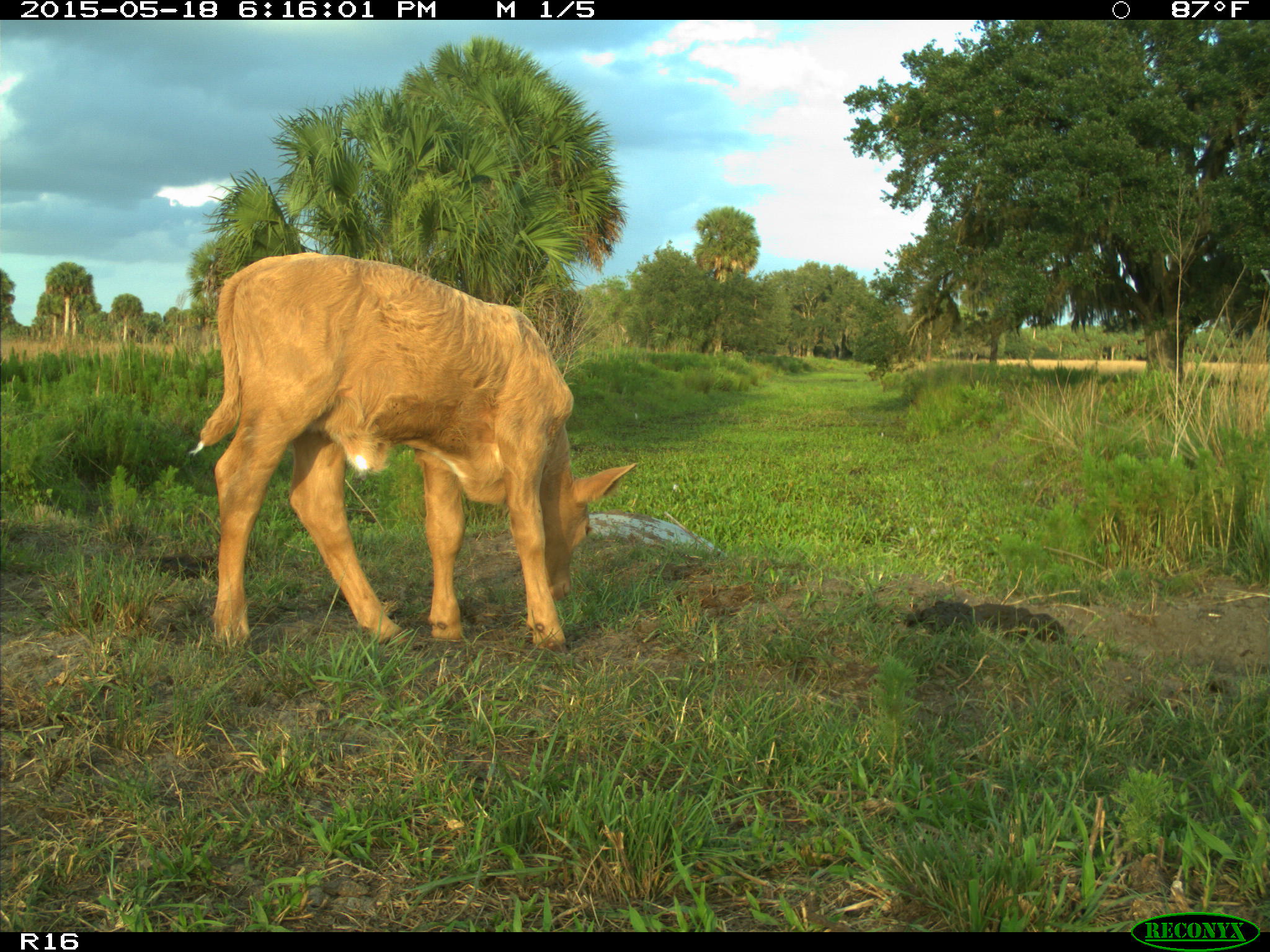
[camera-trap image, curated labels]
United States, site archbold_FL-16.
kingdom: Animalia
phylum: Chordata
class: Mammalia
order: Artiodactyla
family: Bovidae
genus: Bos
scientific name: Bos taurus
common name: domestic cow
Bos taurus (domestic cow).